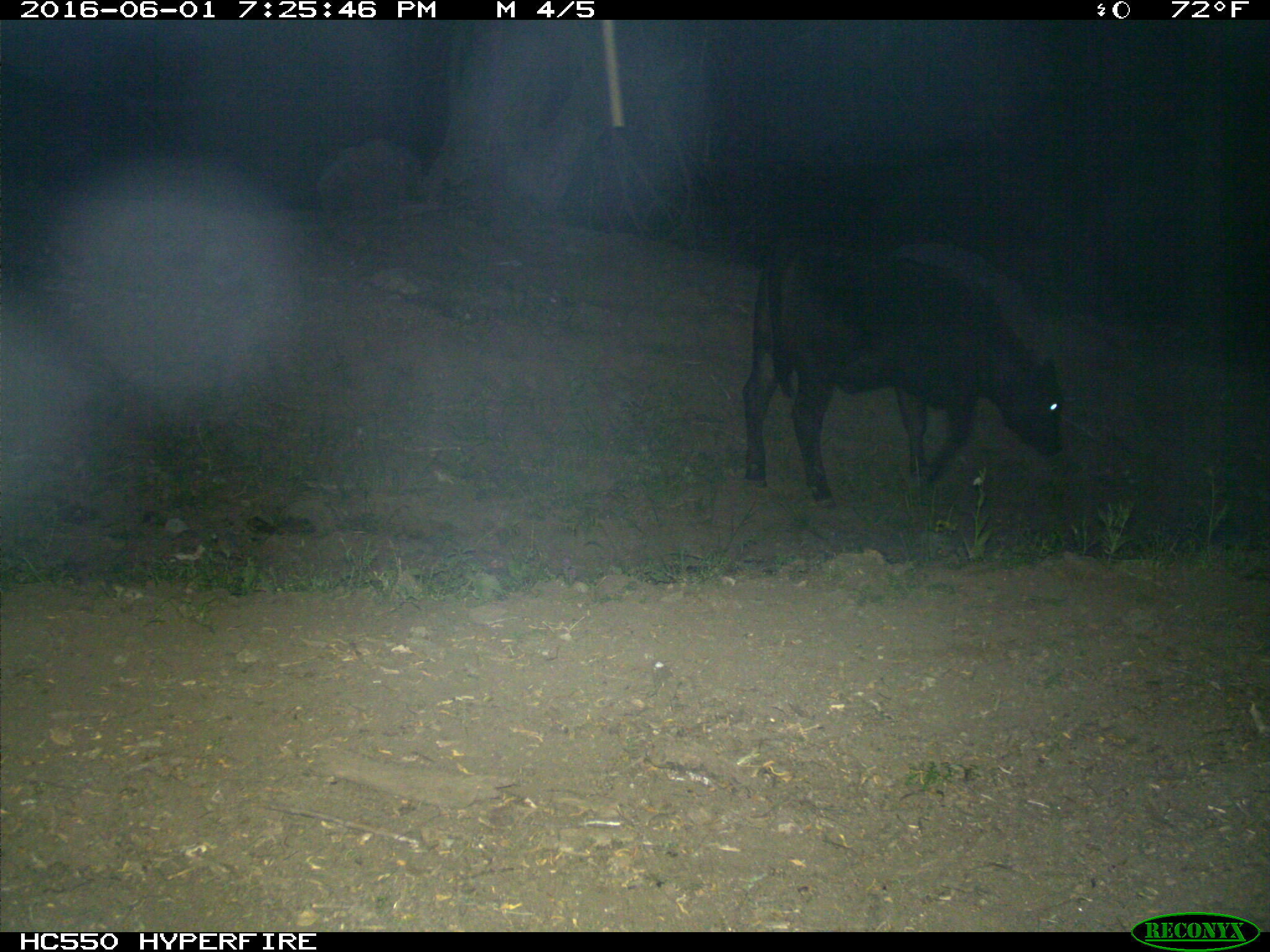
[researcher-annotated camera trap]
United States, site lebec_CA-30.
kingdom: Animalia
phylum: Chordata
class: Mammalia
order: Artiodactyla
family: Bovidae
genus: Bos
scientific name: Bos taurus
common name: domestic cow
Bos taurus (domestic cow).